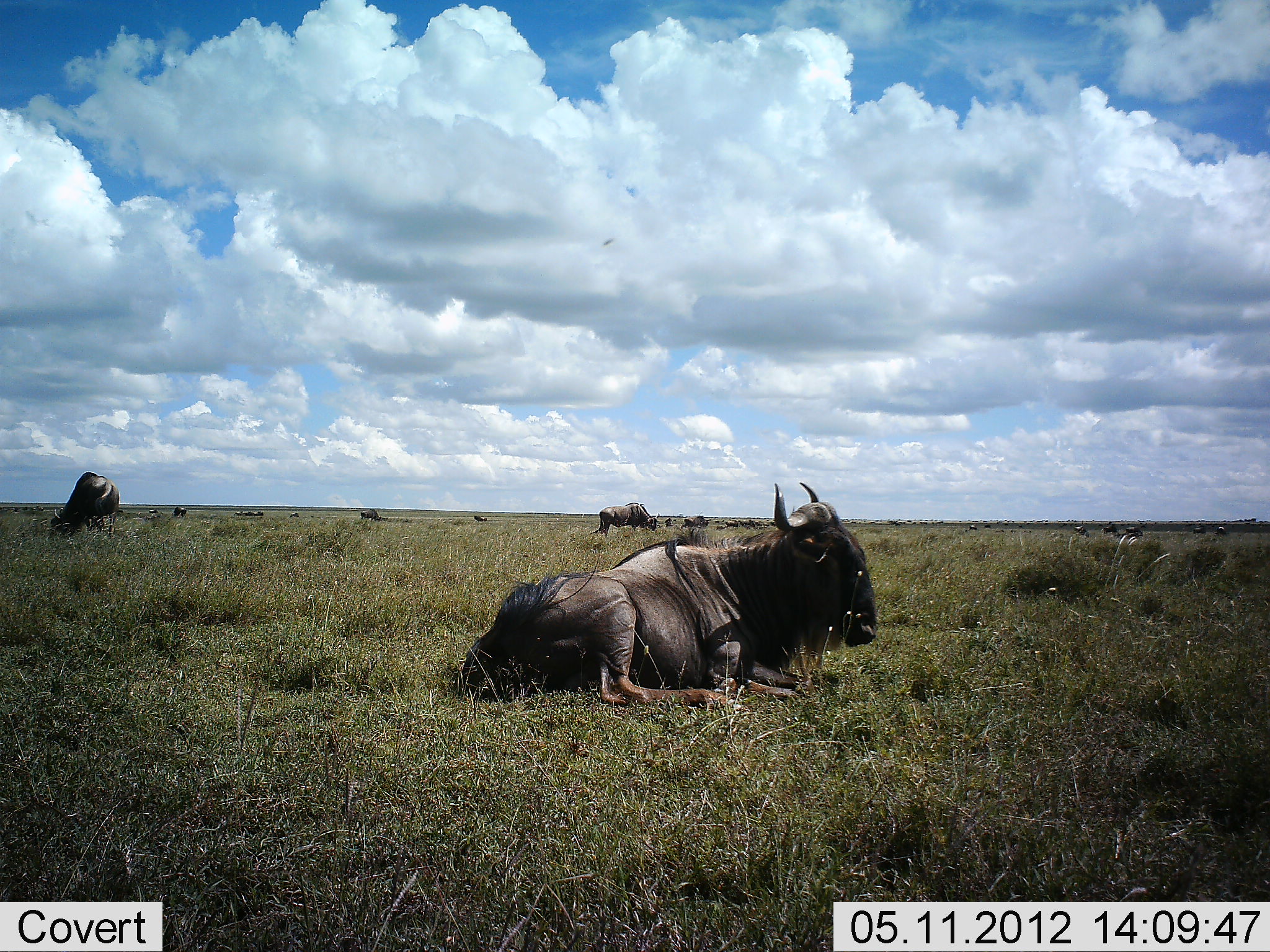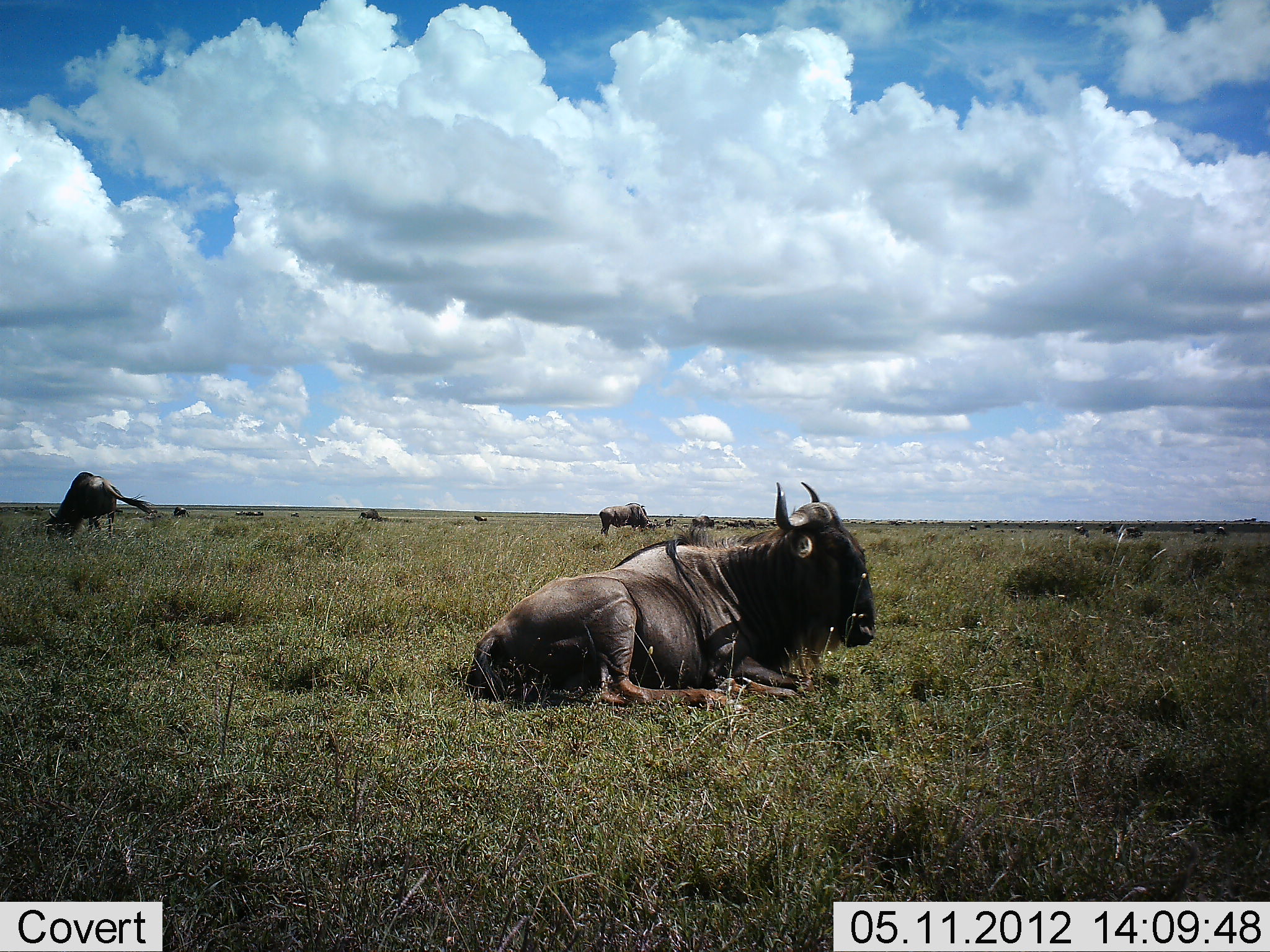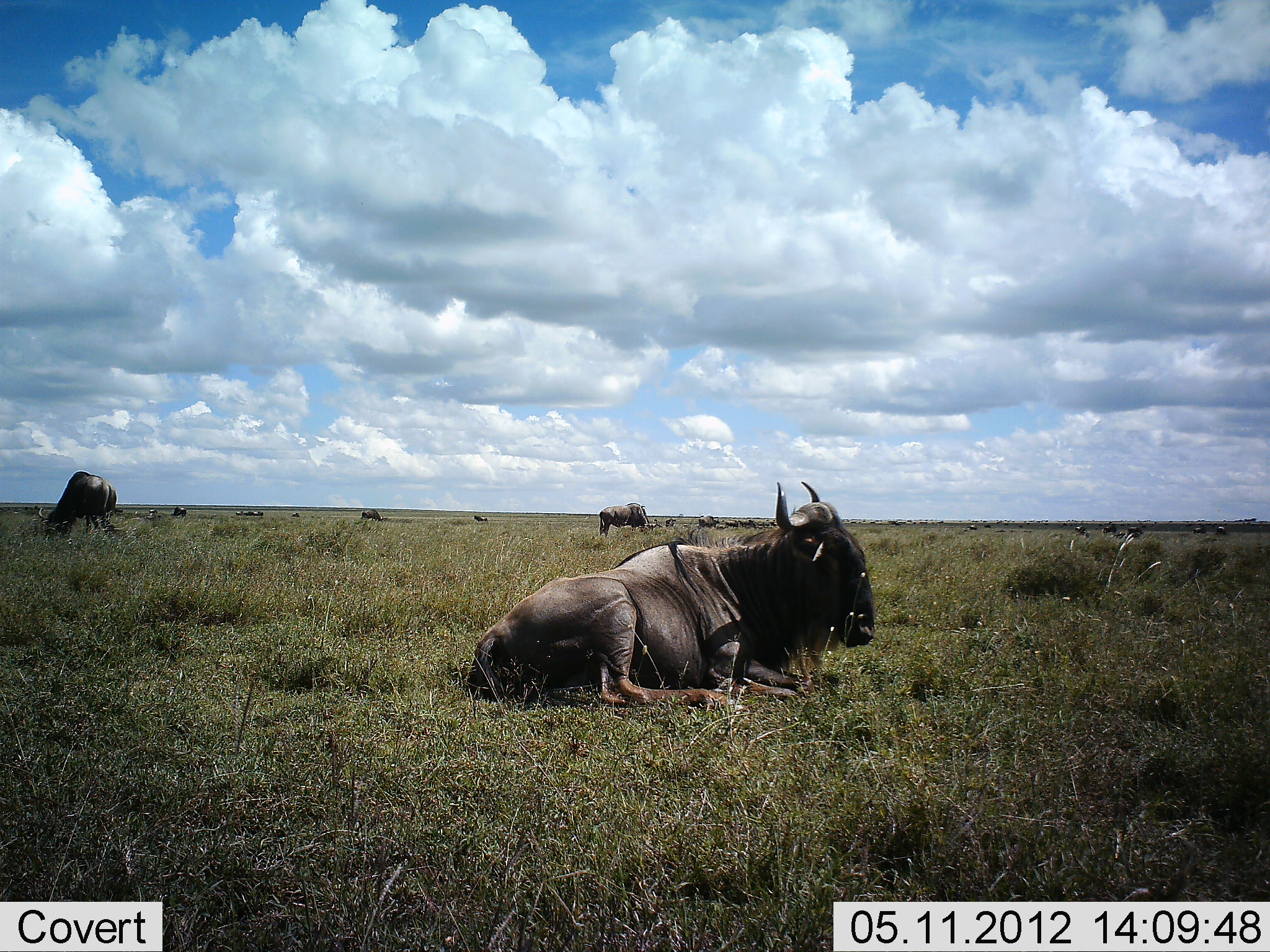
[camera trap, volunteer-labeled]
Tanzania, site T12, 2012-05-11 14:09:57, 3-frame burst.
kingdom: Animalia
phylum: Chordata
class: Mammalia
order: Artiodactyla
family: Bovidae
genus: Connochaetes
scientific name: Connochaetes taurinus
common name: blue wildebeest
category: wildebeest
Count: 11-50.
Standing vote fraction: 80%.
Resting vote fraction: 80%.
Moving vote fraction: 20%.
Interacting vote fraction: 0%.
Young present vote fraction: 0%.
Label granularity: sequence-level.